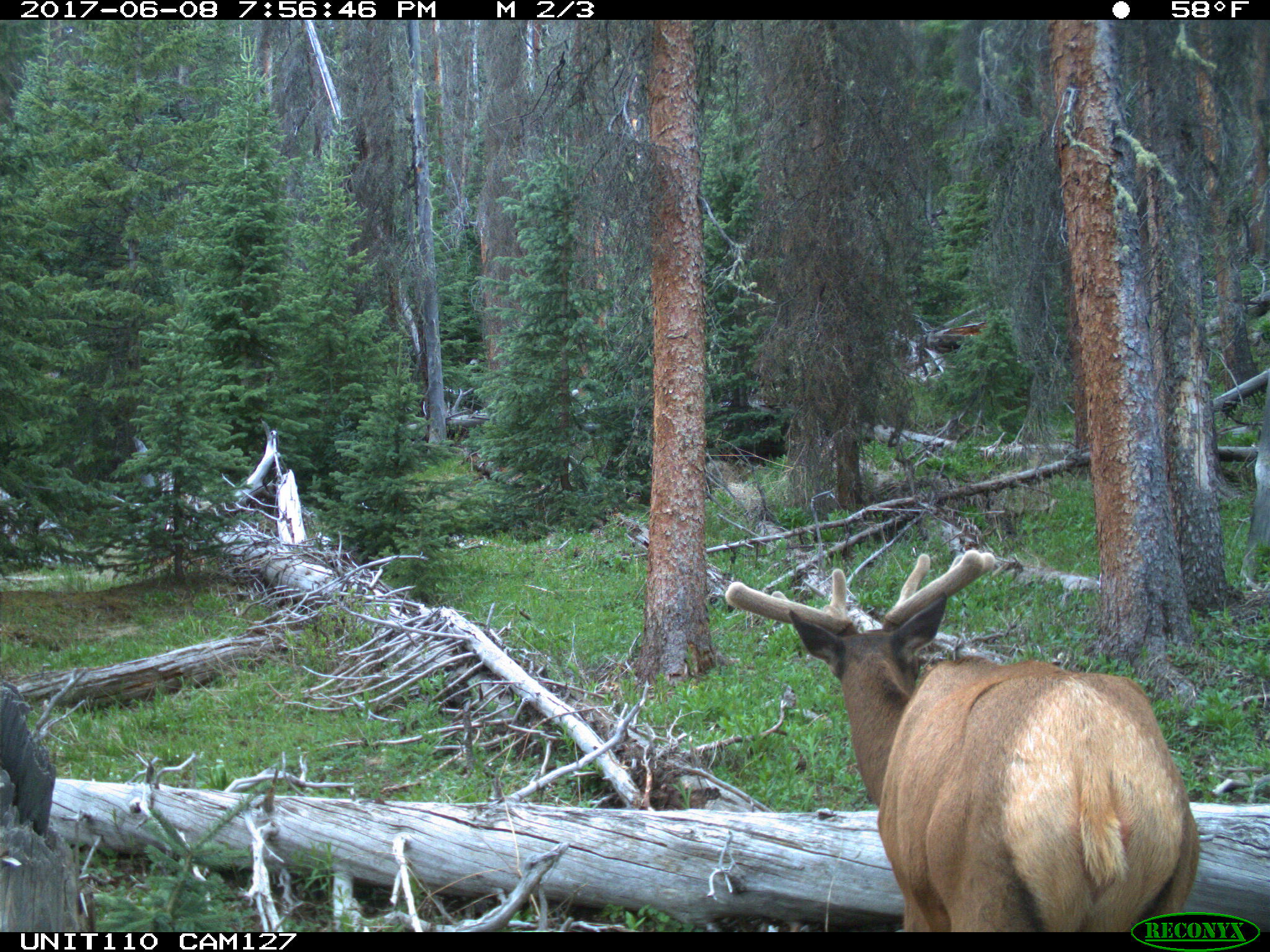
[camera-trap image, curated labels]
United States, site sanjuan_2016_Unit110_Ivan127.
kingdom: Animalia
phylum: Chordata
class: Mammalia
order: Artiodactyla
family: Cervidae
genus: Cervus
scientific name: Cervus elaphus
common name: red deer